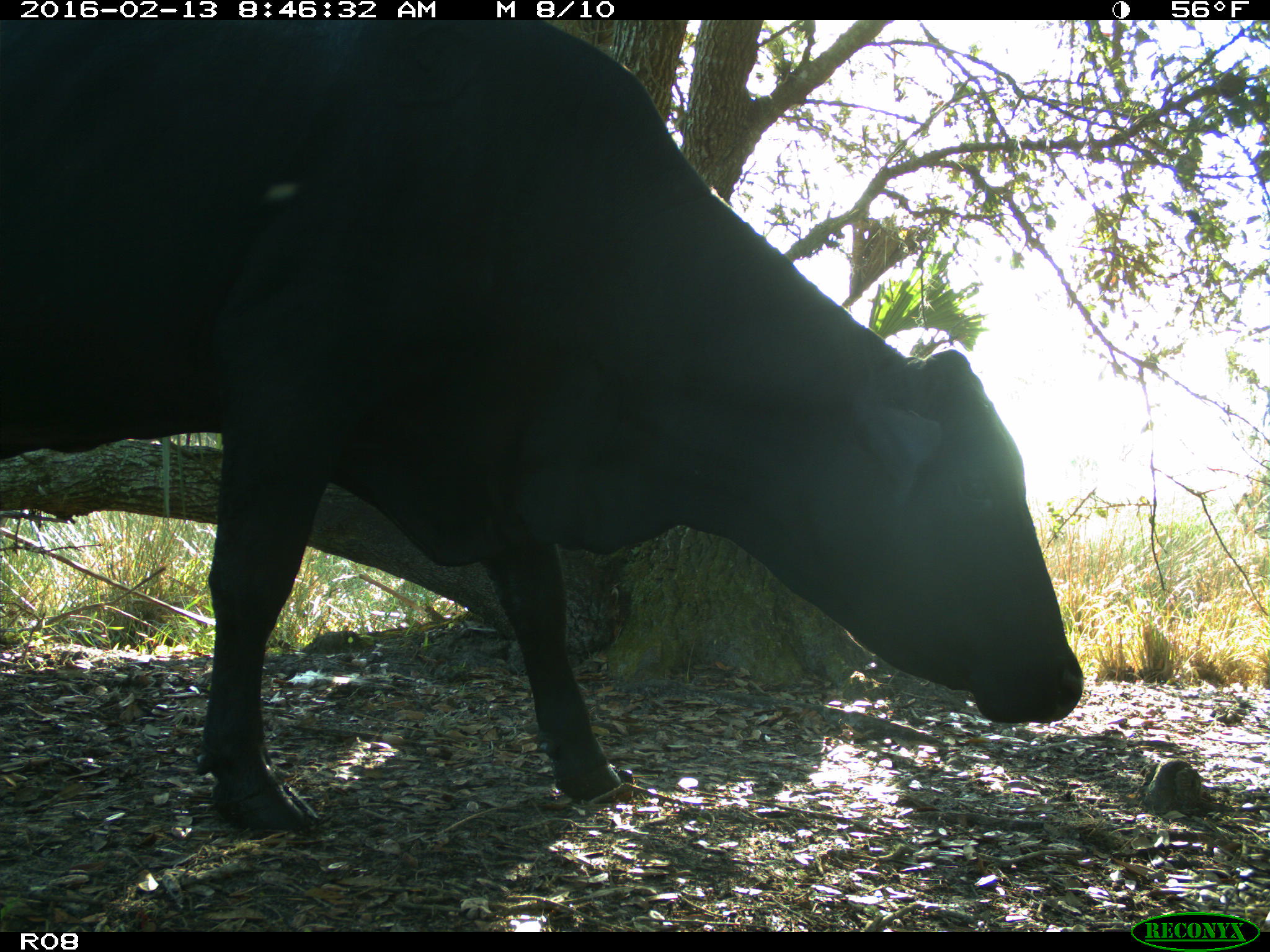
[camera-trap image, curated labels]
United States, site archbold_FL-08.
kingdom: Animalia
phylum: Chordata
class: Mammalia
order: Artiodactyla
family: Bovidae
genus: Bos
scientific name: Bos taurus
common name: domestic cow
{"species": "Bos taurus (domestic cow)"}